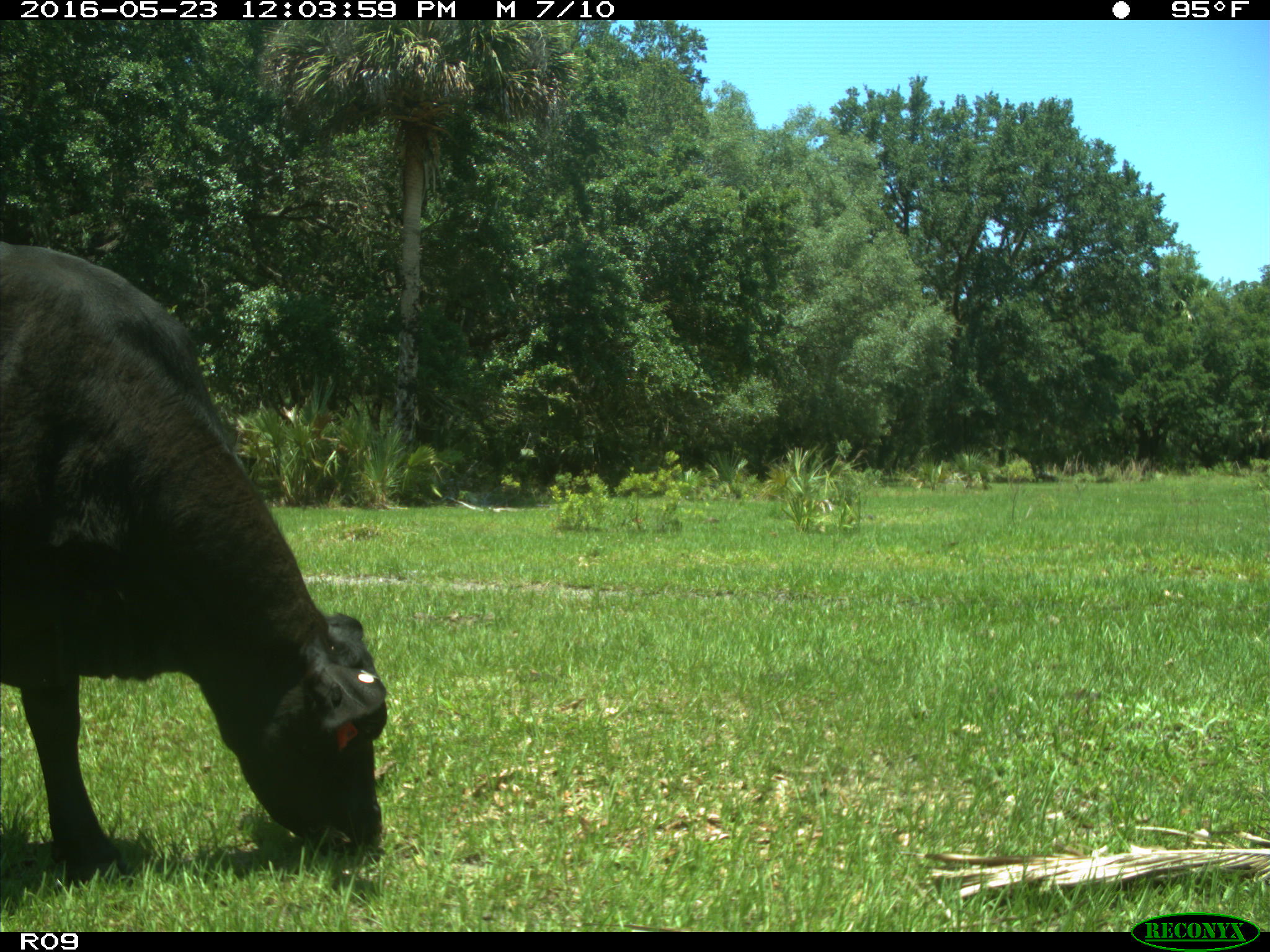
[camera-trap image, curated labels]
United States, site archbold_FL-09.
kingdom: Animalia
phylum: Chordata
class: Mammalia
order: Artiodactyla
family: Bovidae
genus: Bos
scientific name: Bos taurus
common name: domestic cow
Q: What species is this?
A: Bos taurus (domestic cow).